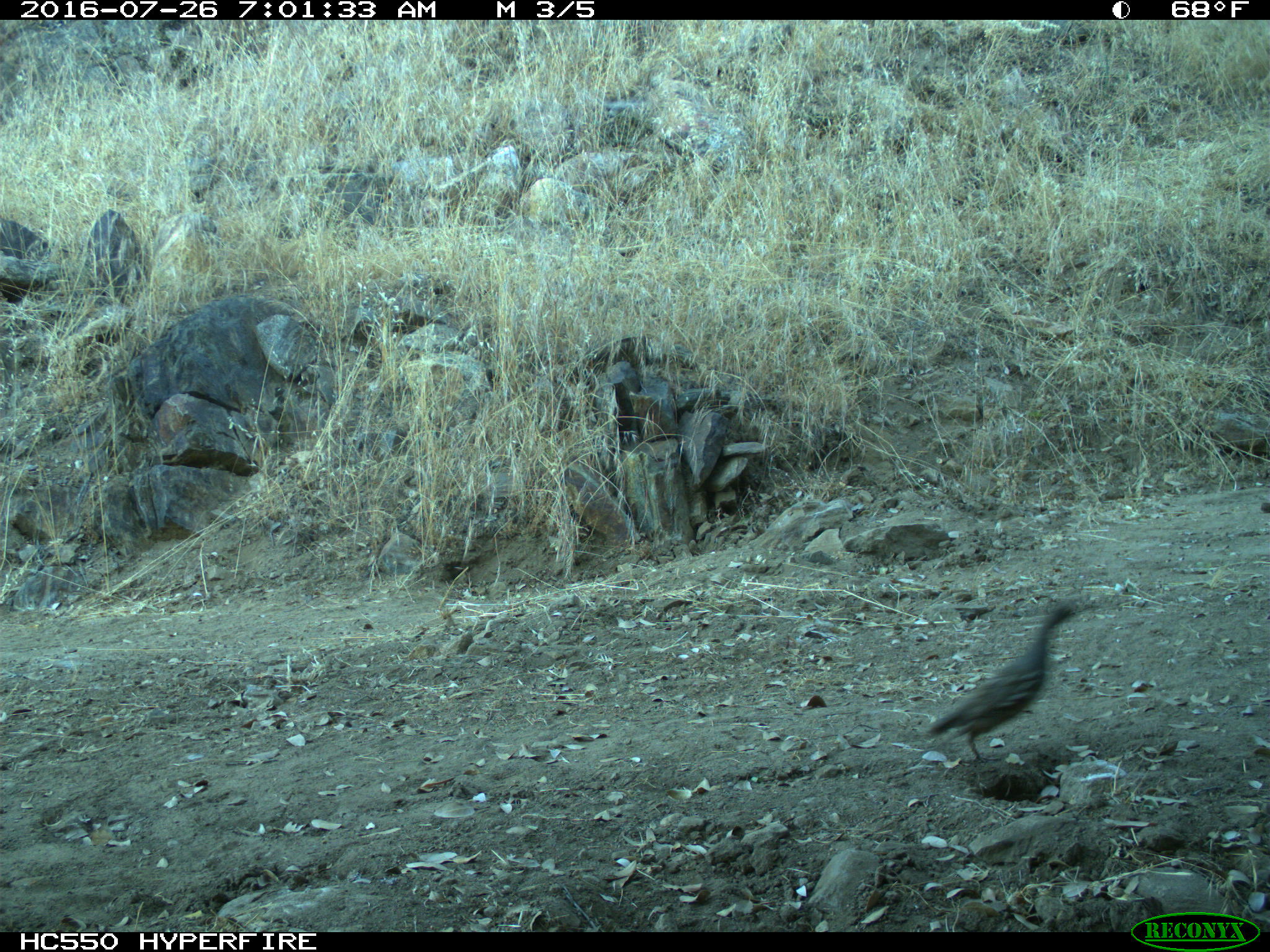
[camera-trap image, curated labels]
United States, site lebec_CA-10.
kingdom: Animalia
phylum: Chordata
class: Aves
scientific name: Aves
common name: birds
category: unidentified bird